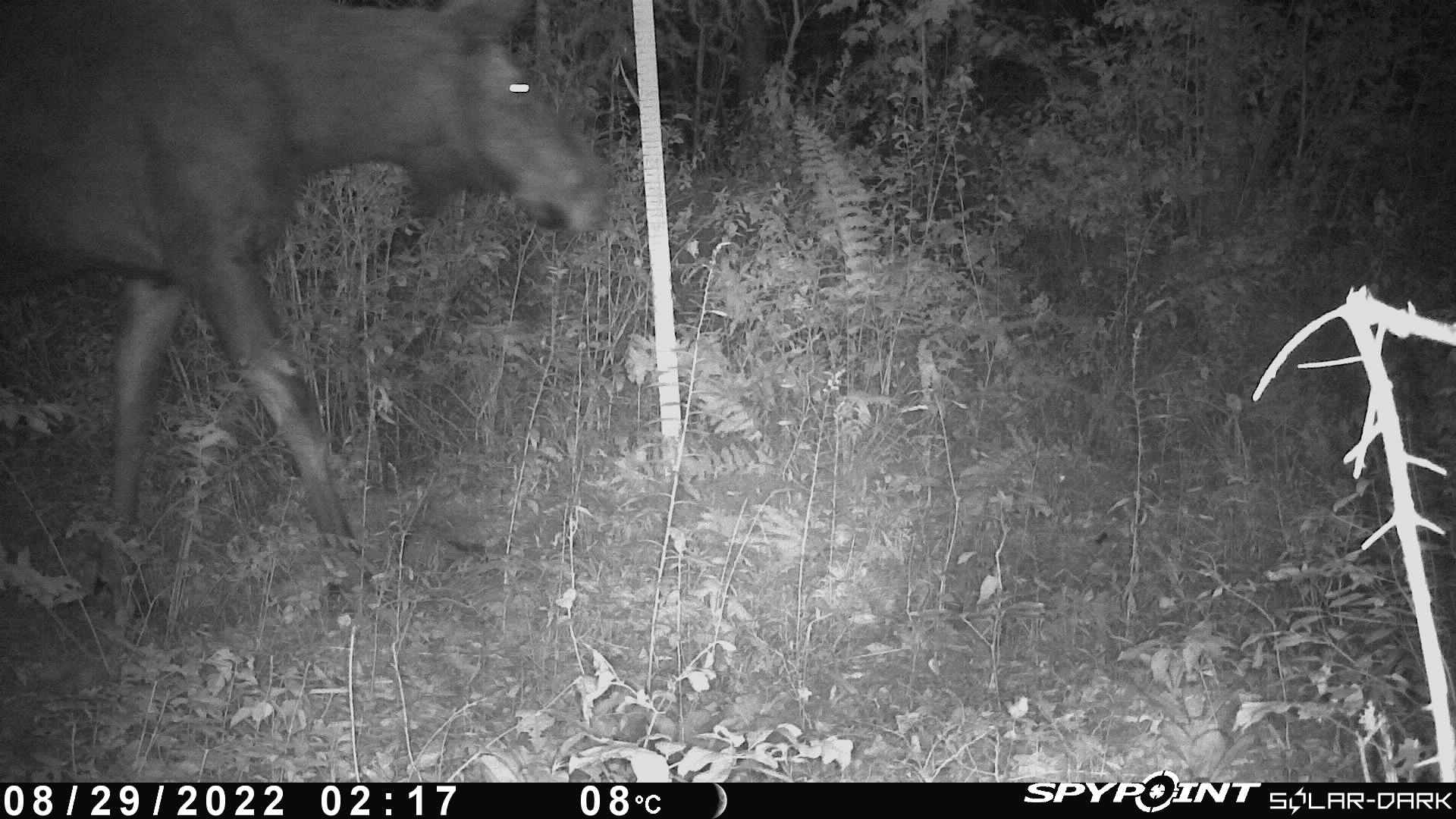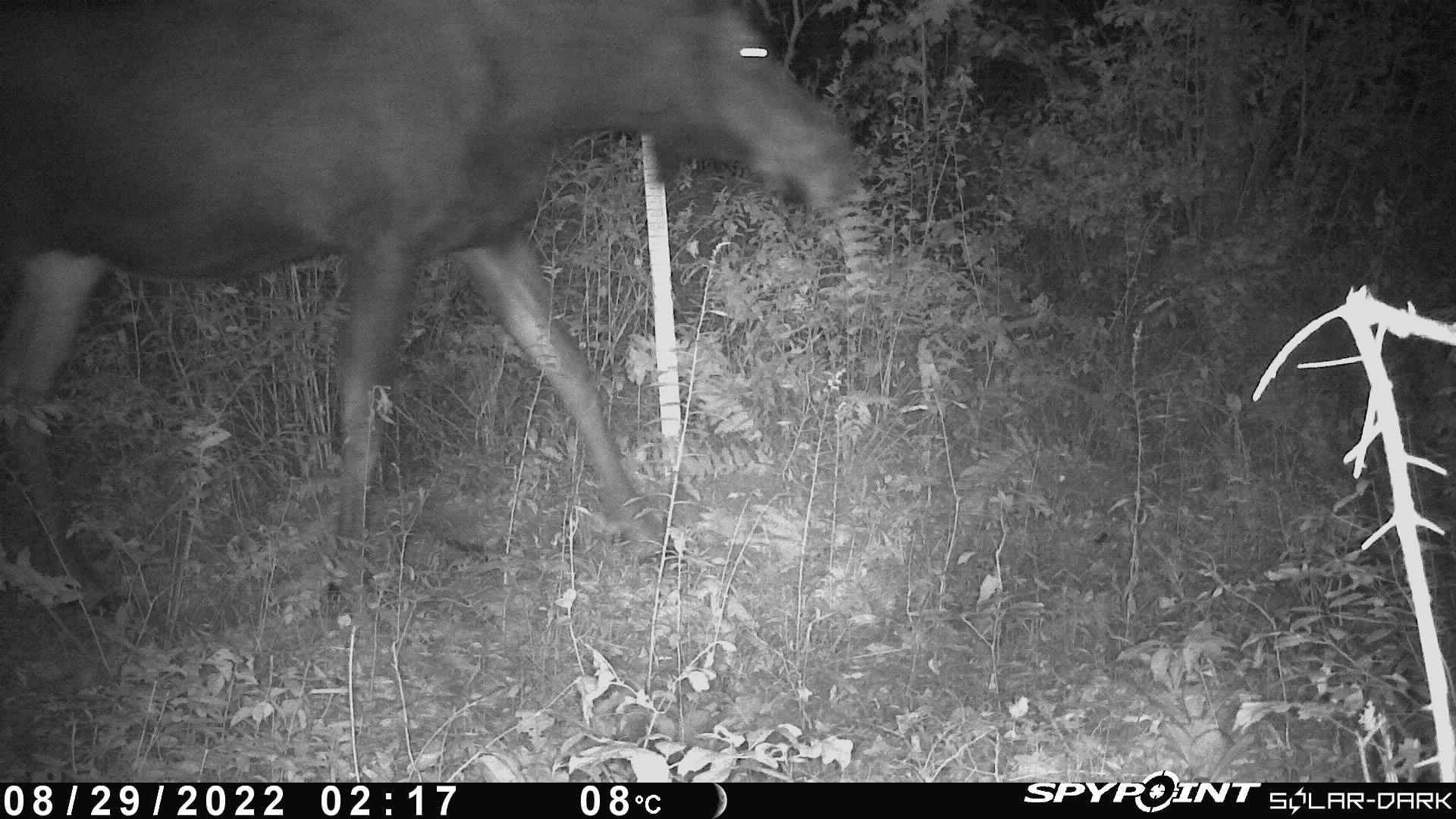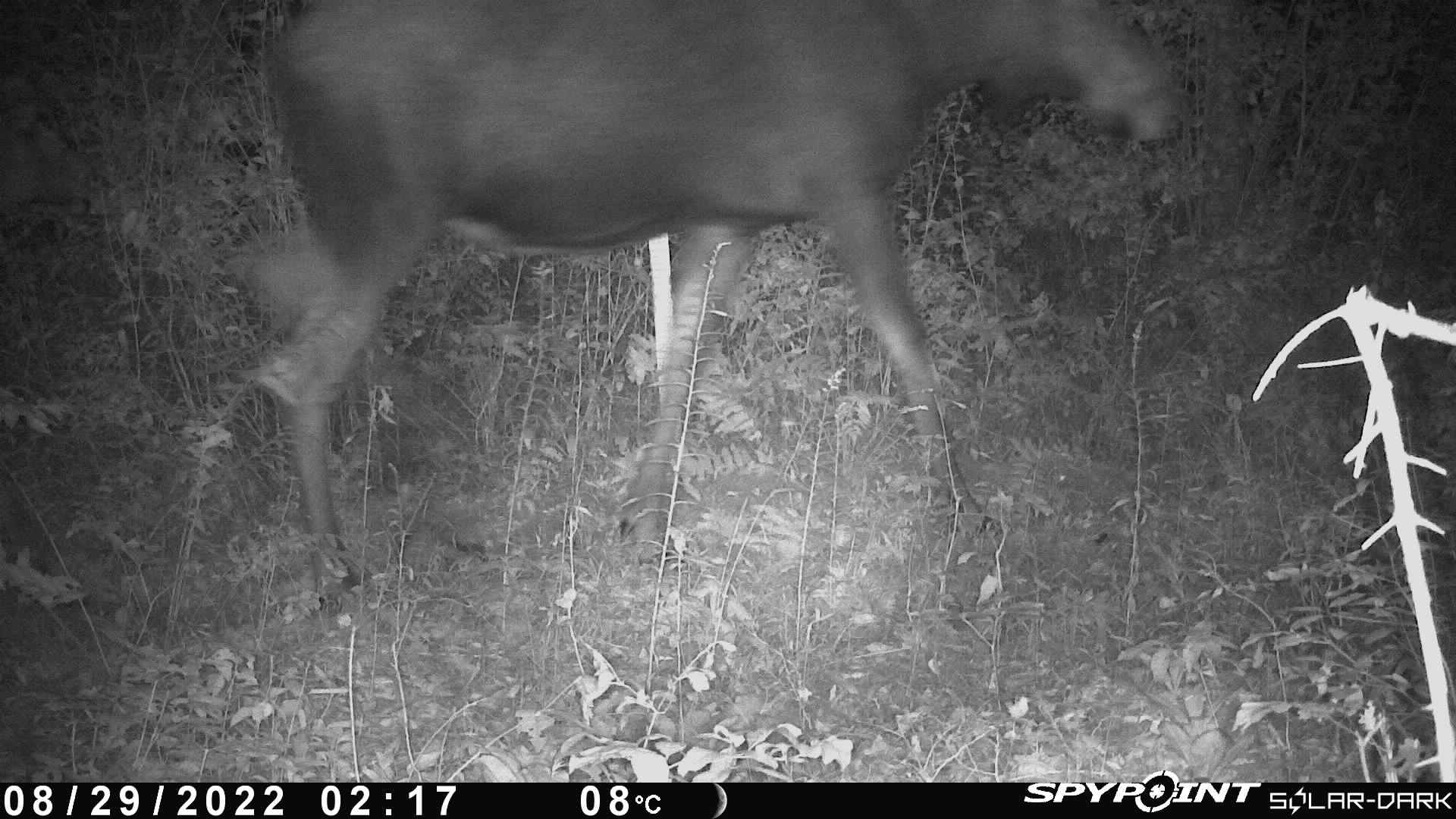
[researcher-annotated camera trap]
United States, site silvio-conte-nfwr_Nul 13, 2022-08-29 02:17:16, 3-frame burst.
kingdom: Animalia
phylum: Chordata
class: Mammalia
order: Artiodactyla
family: Cervidae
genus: Alces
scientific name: Alces alces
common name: moose